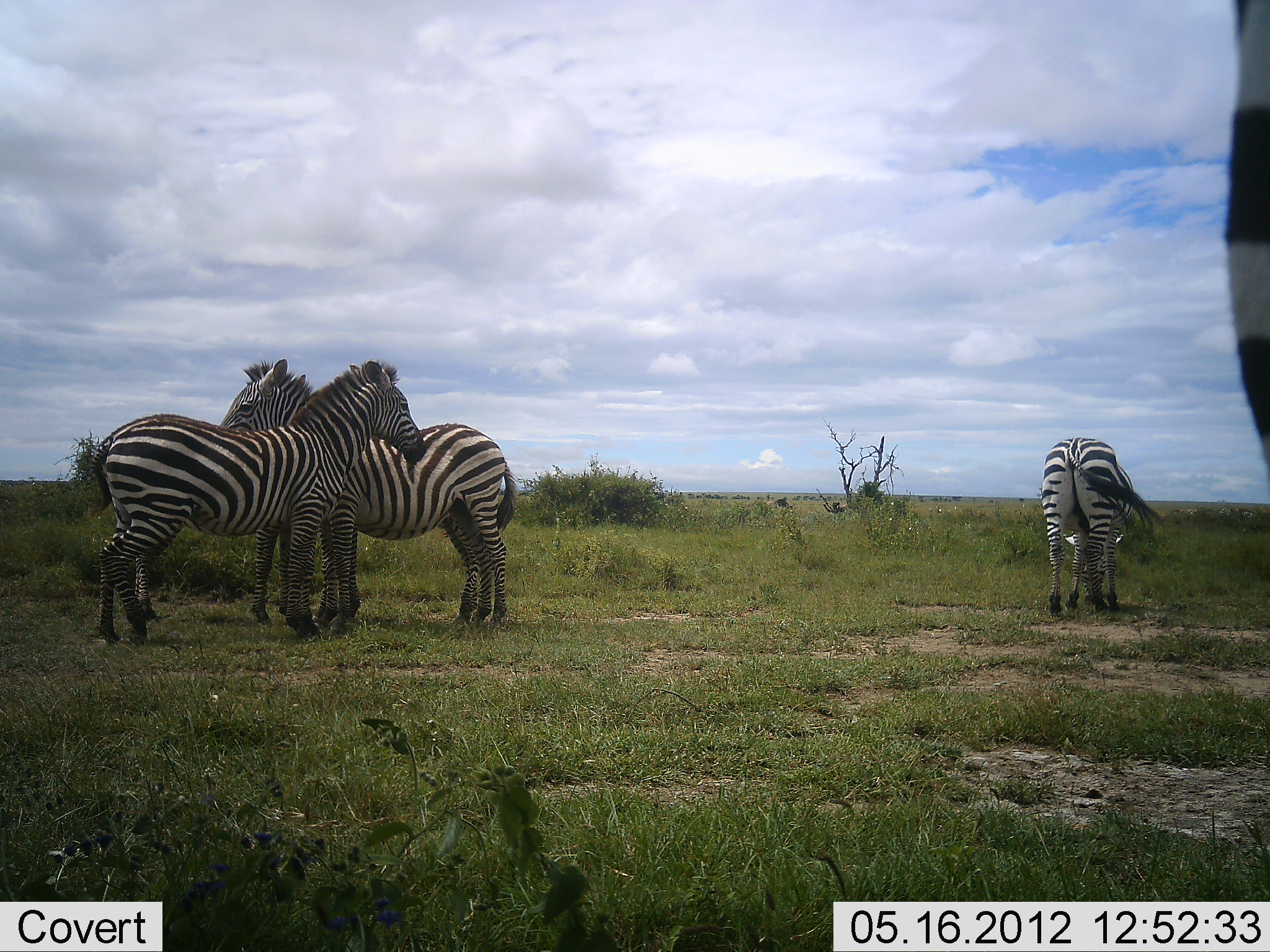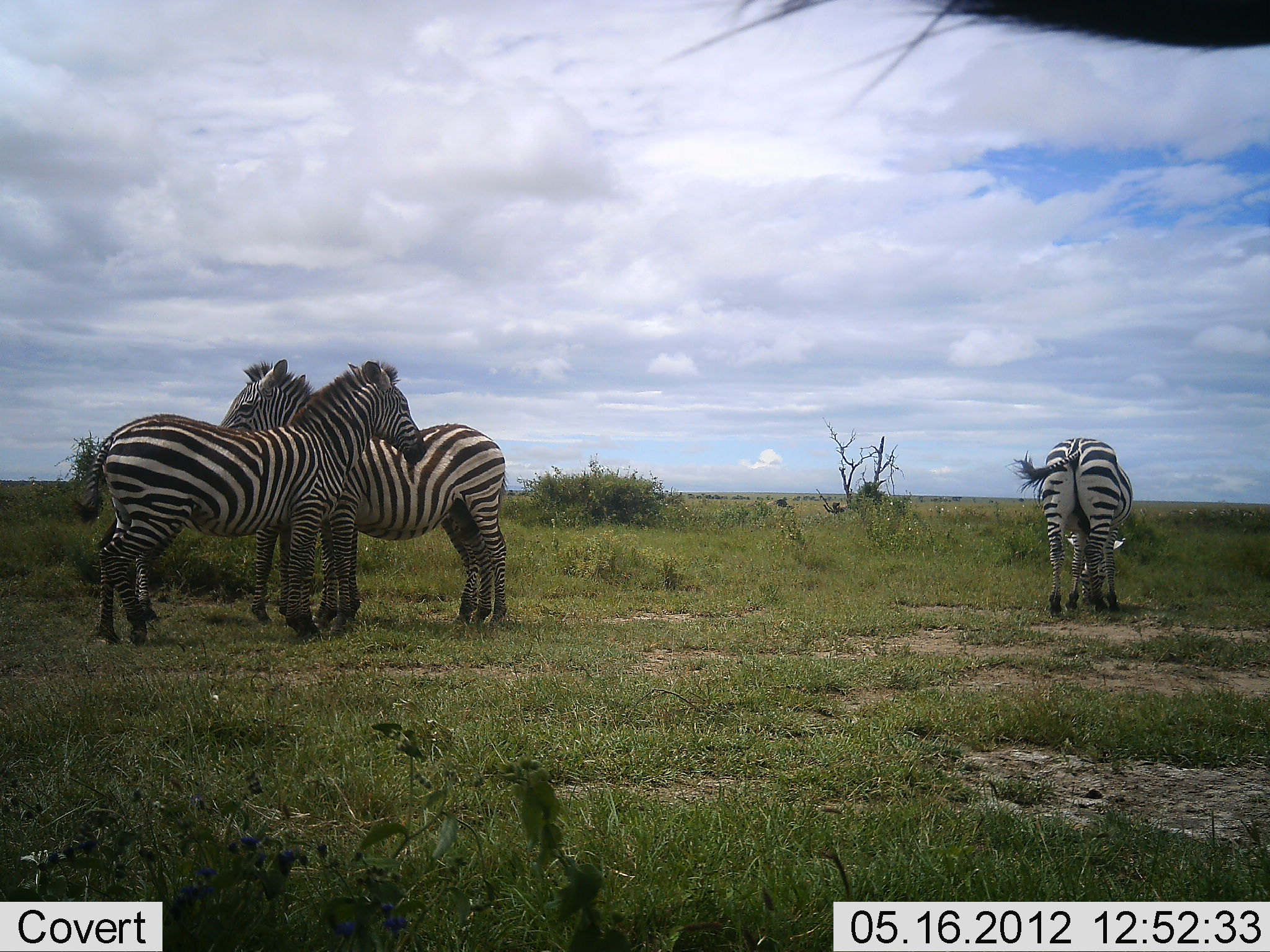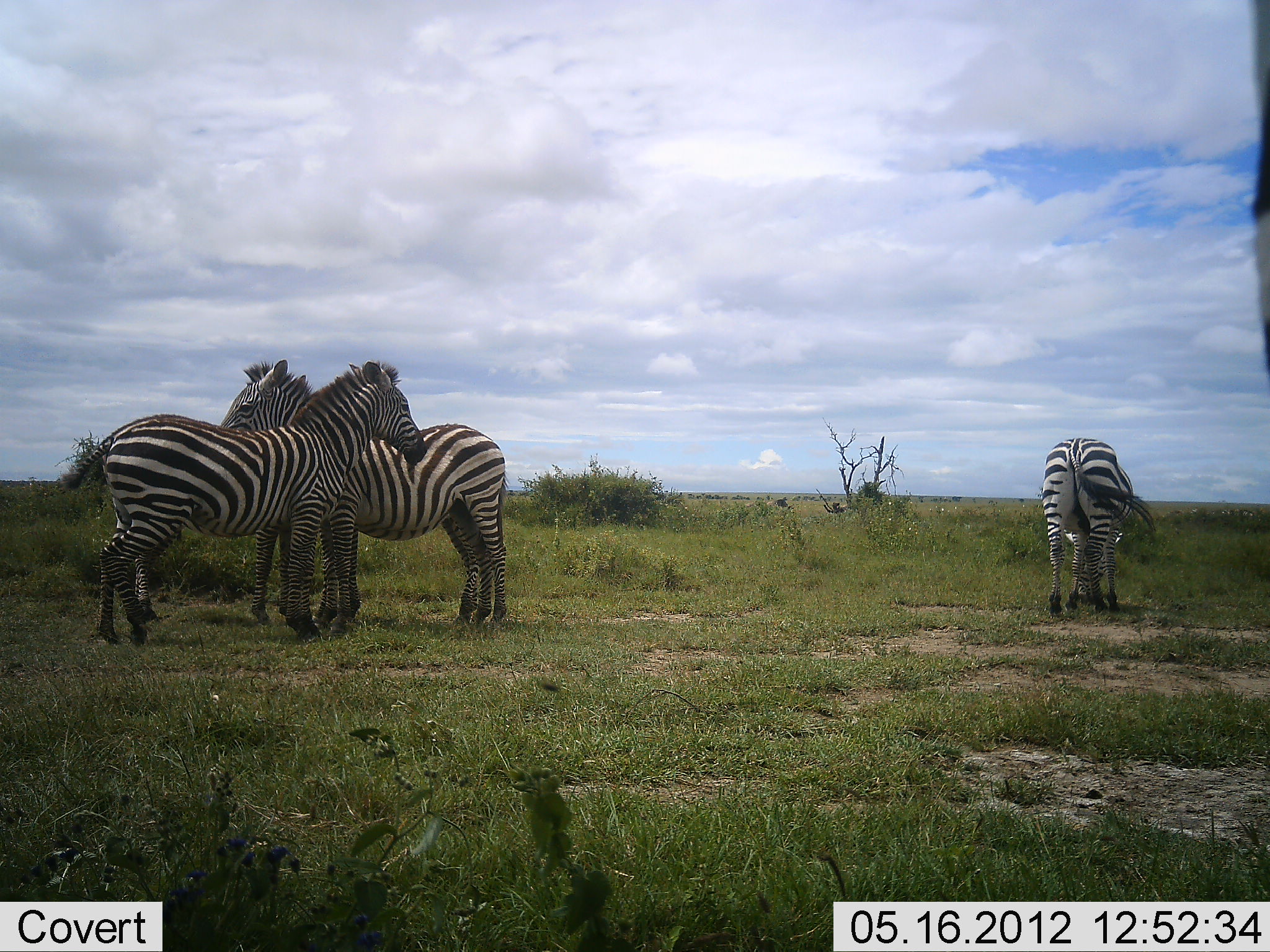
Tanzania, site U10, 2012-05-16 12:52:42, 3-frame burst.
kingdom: Animalia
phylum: Chordata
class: Mammalia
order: Perissodactyla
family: Equidae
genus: Equus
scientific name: Equus quagga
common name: plains zebra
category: zebra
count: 4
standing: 90%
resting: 10%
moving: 0%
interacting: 10%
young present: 0%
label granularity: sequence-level